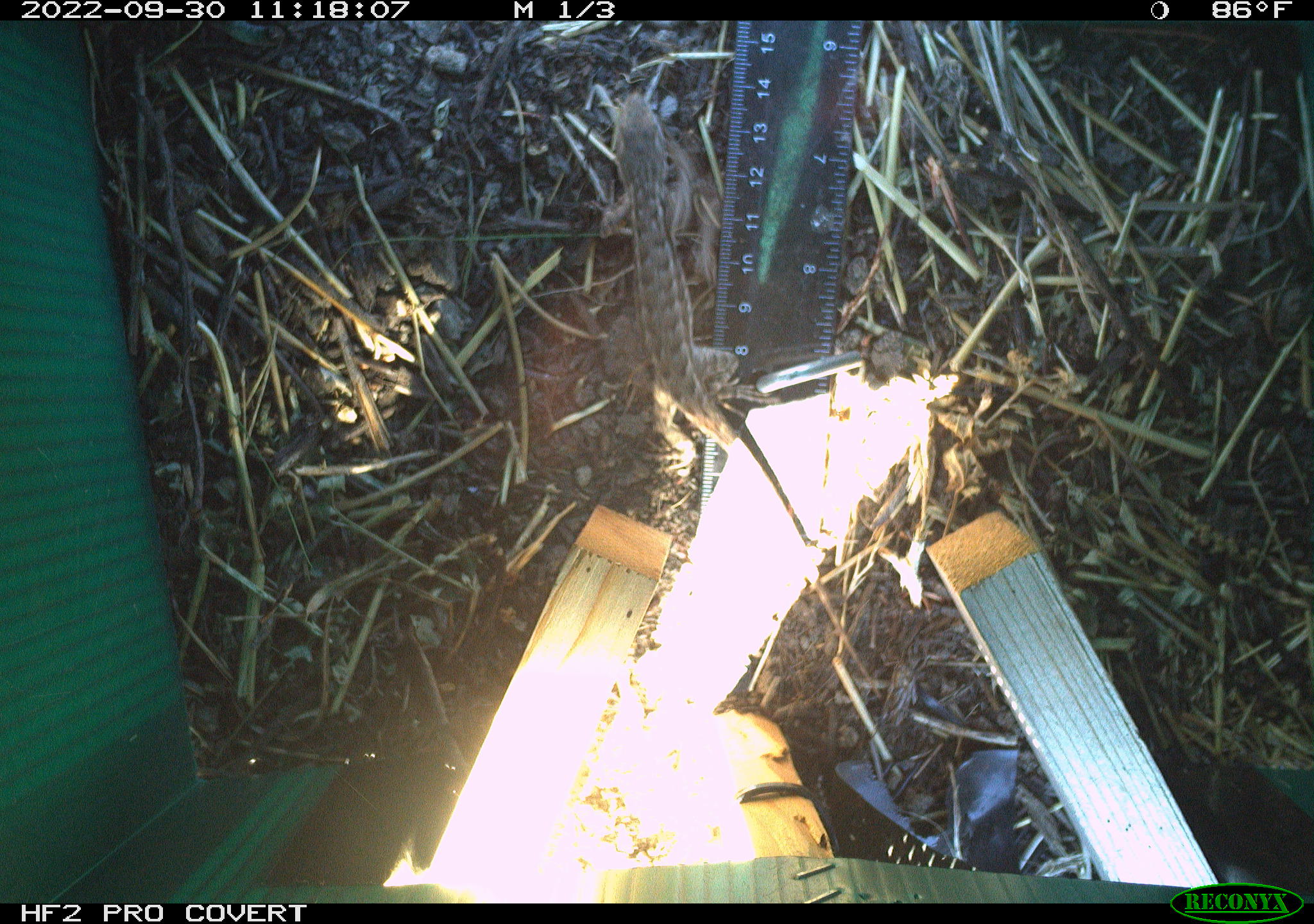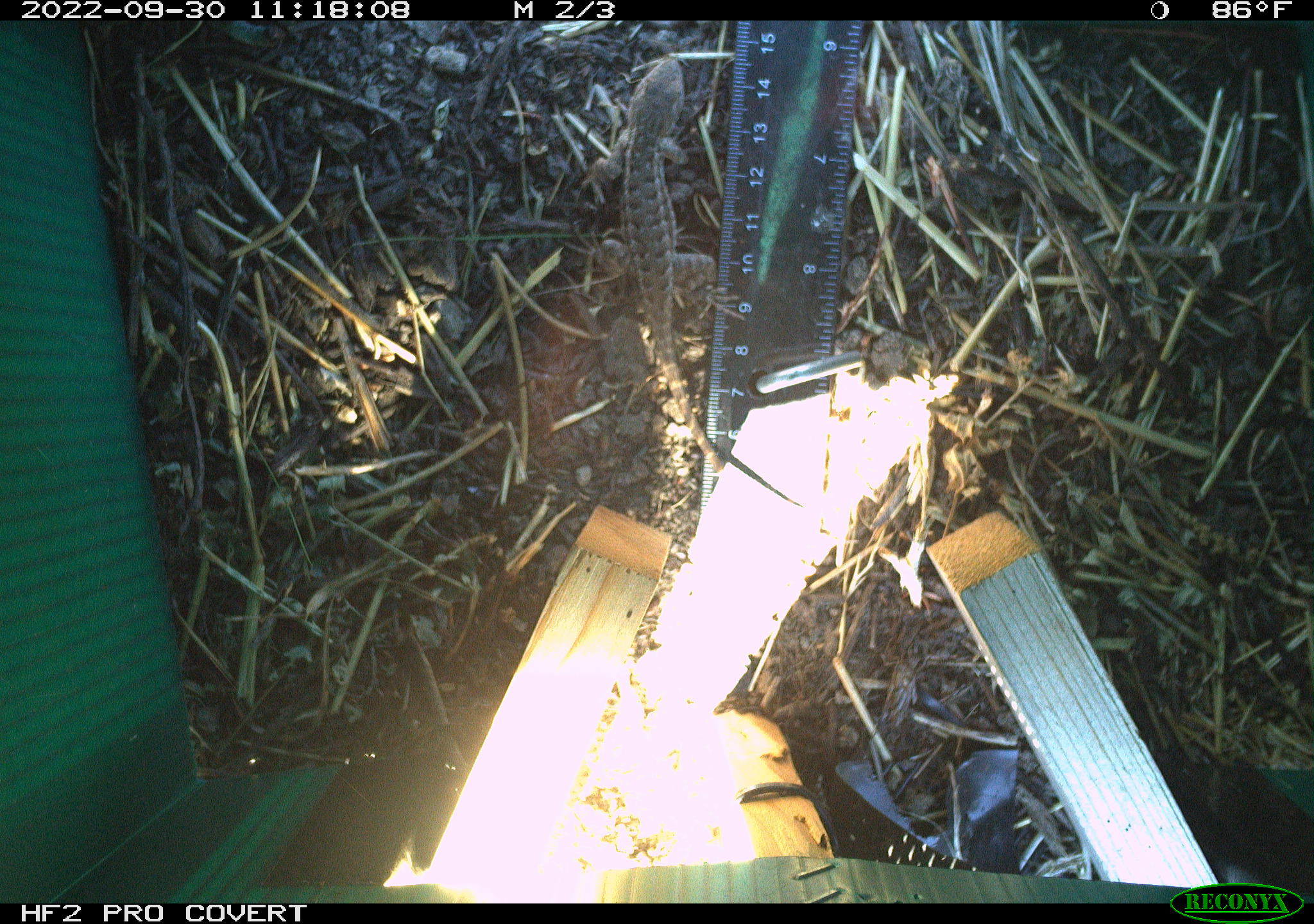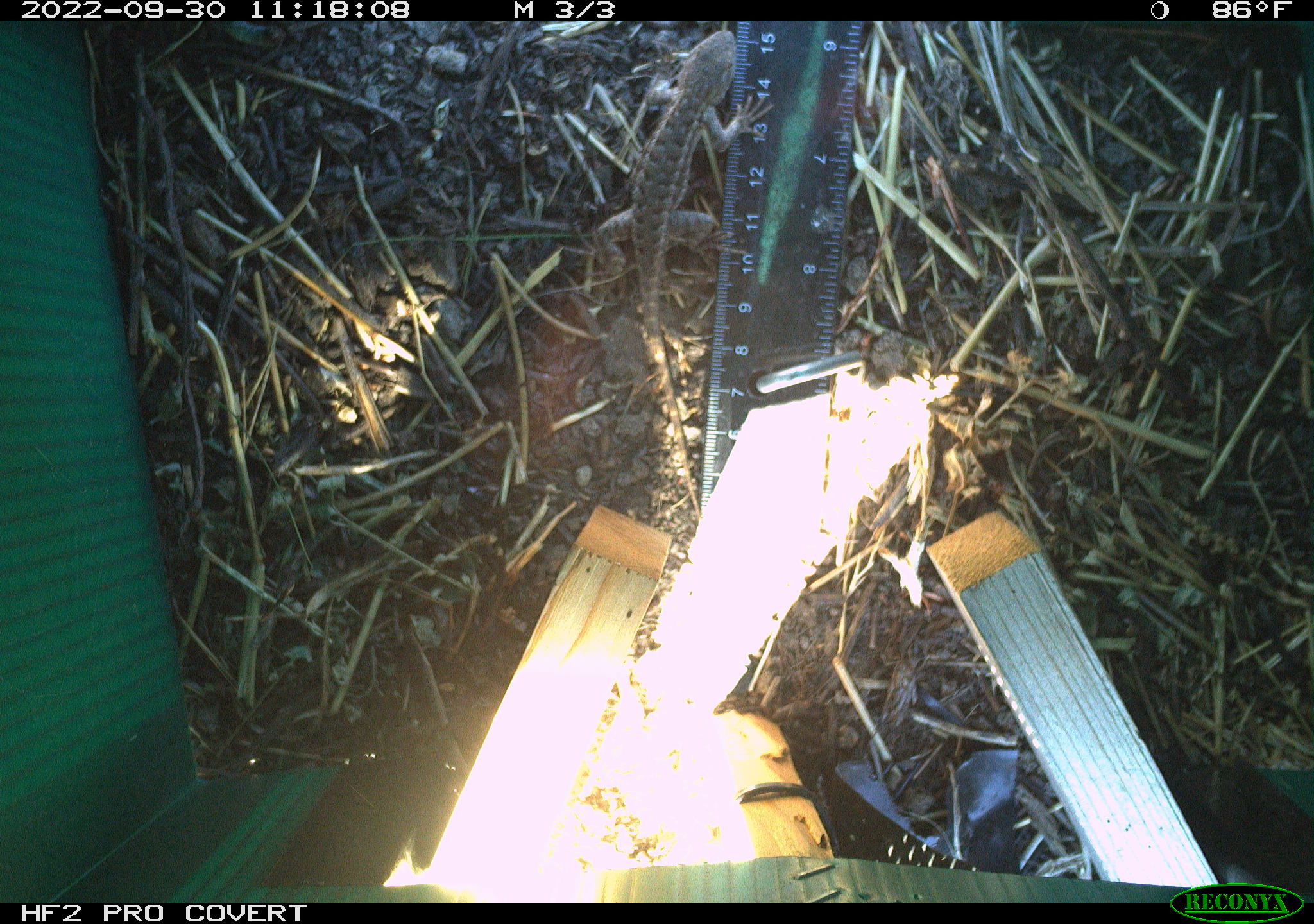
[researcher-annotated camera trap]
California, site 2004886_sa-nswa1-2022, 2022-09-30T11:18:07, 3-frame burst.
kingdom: Animalia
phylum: Chordata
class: Reptilia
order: Squamata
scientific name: Squamata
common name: lizards and snakes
Lizards and snakes (Squamata).